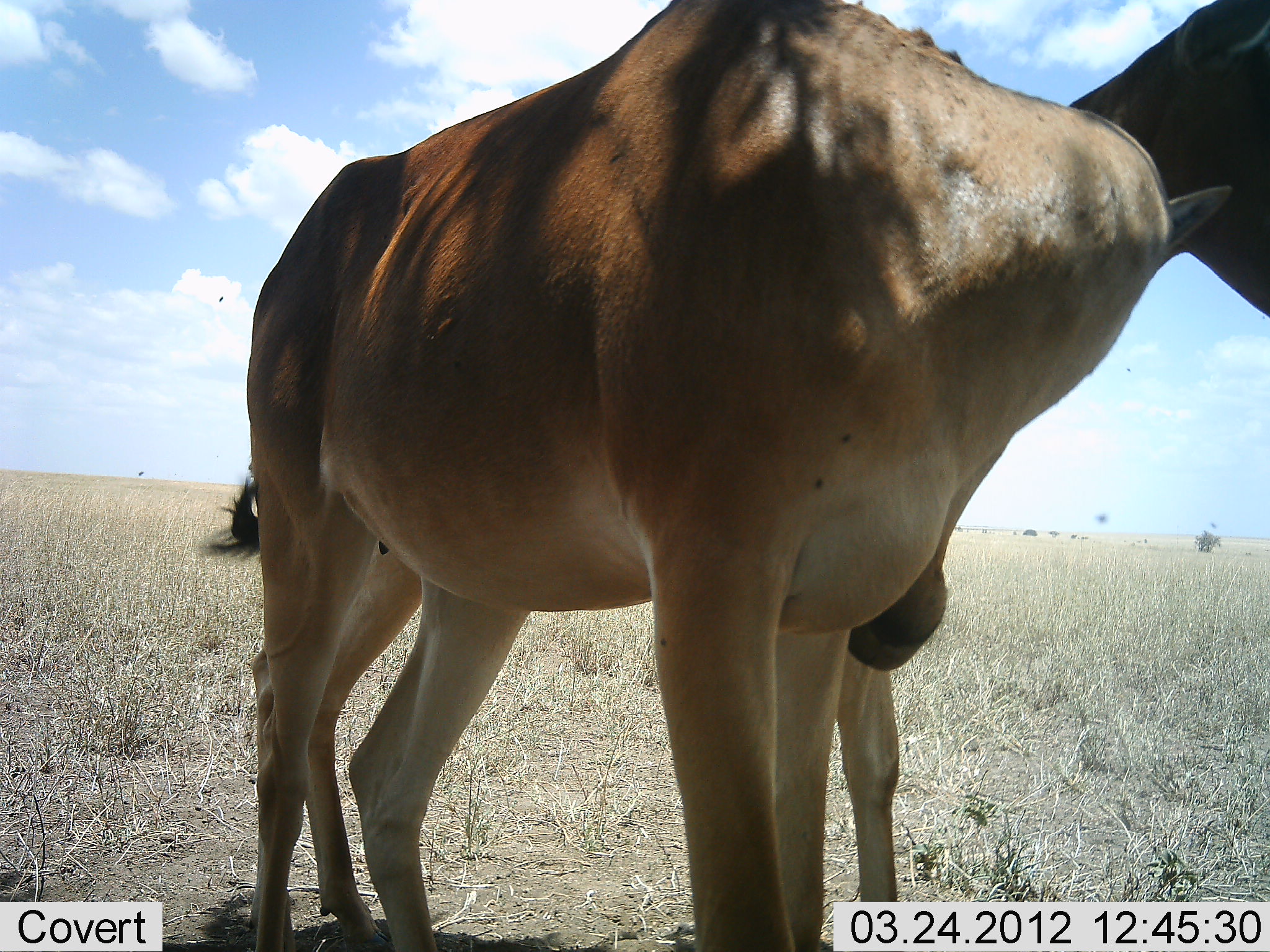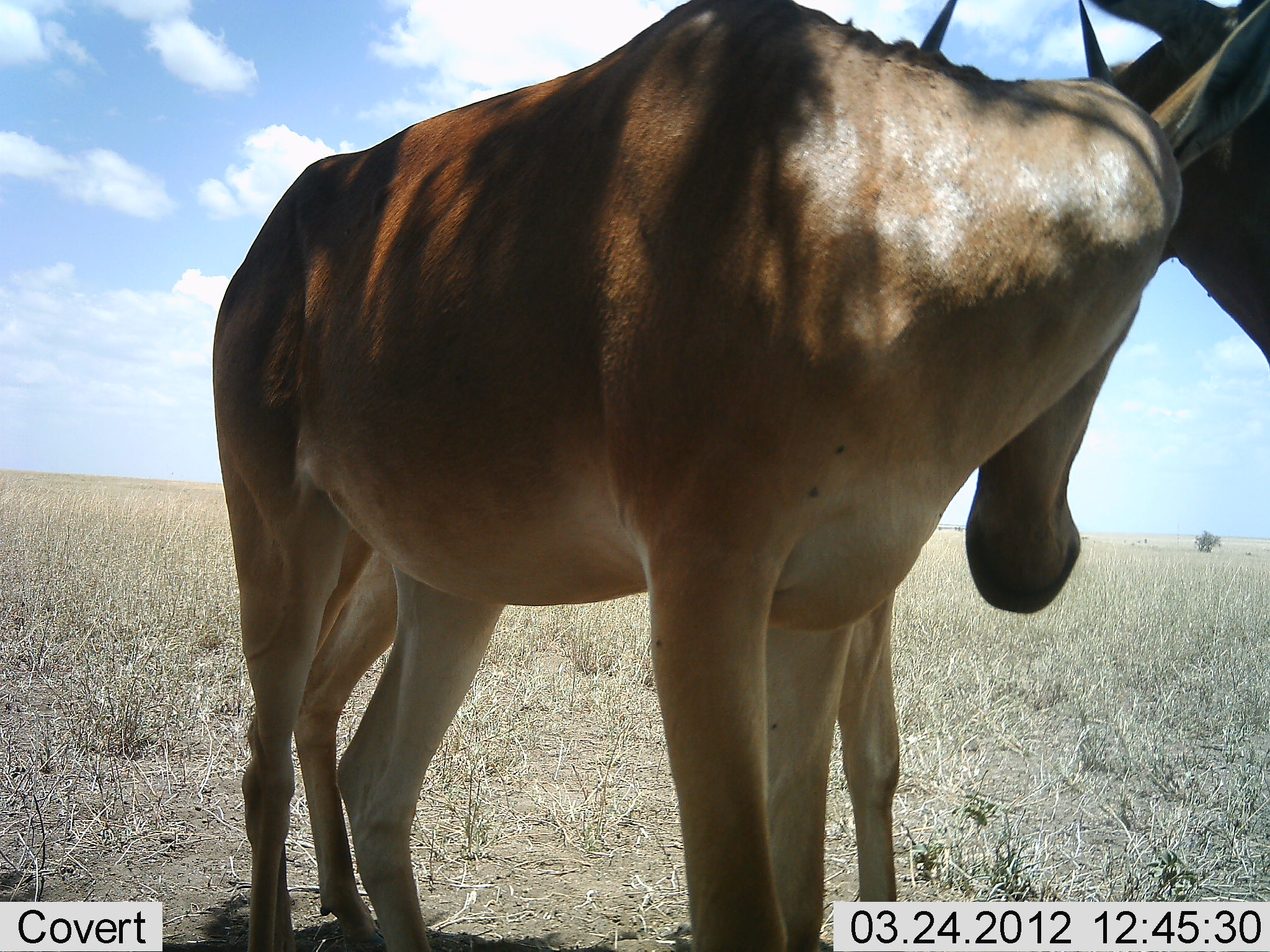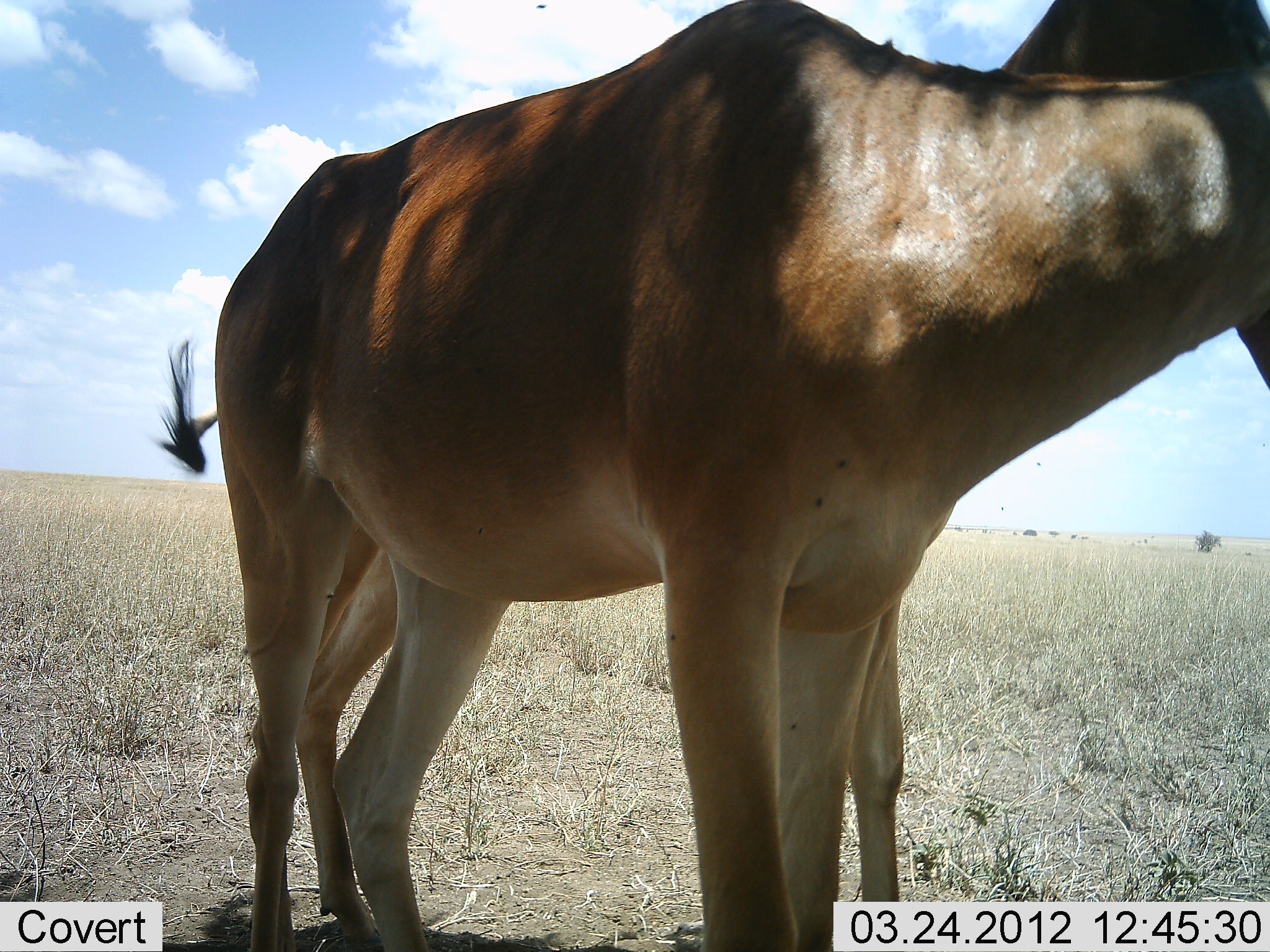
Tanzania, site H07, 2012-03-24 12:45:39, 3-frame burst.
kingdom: Animalia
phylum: Chordata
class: Mammalia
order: Artiodactyla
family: Bovidae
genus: Alcelaphus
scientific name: Alcelaphus buselaphus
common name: hartebeest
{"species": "hartebeest (Alcelaphus buselaphus)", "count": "2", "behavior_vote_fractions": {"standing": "95%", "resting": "0%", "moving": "5%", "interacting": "37%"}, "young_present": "11%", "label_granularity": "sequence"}